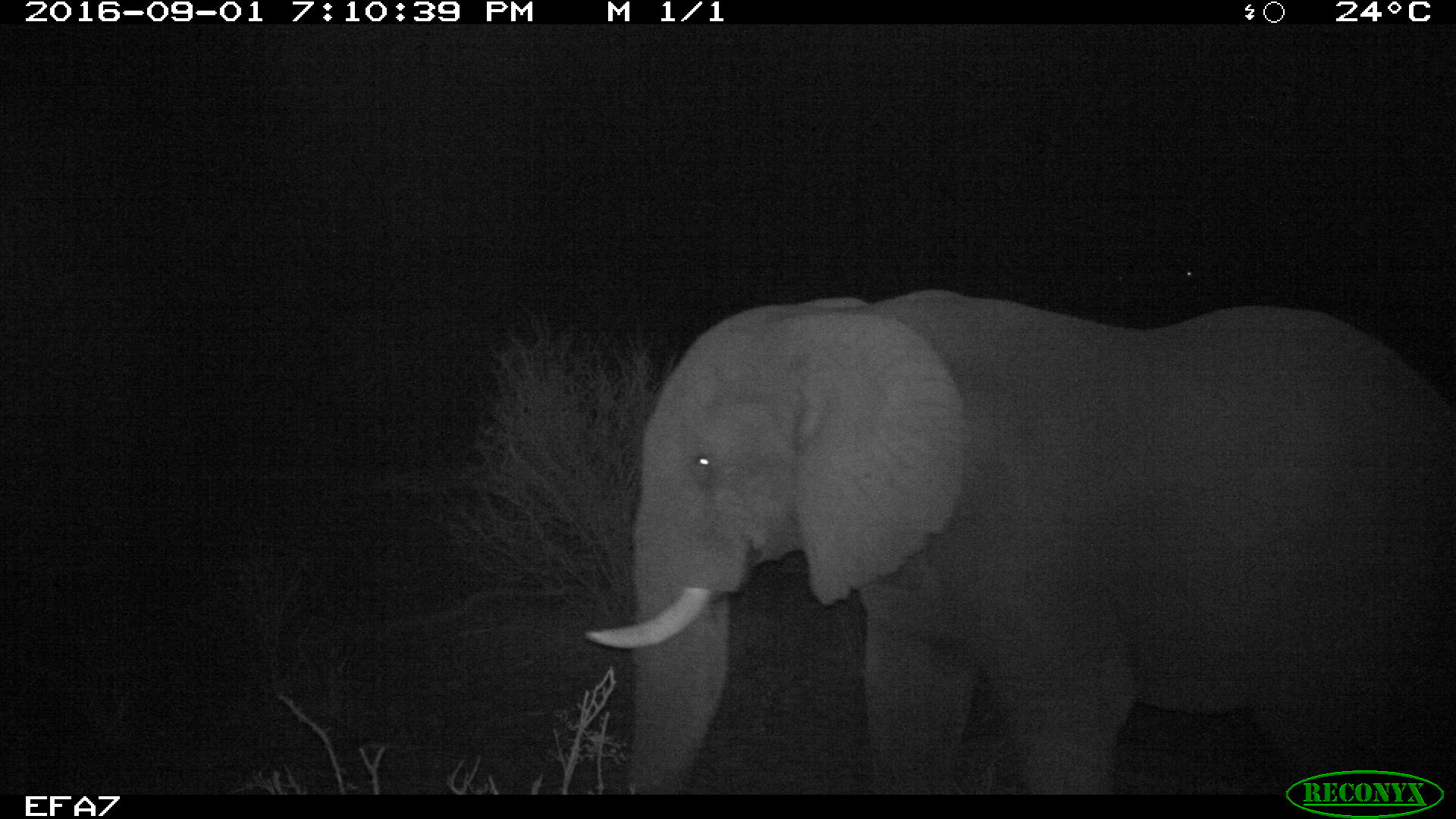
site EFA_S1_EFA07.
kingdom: Animalia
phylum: Chordata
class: Mammalia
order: Proboscidea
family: Elephantidae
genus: Loxodonta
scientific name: Loxodonta africana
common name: african bush elephant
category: elephant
Elephant (african bush elephant) (Loxodonta africana), count 1. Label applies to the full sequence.